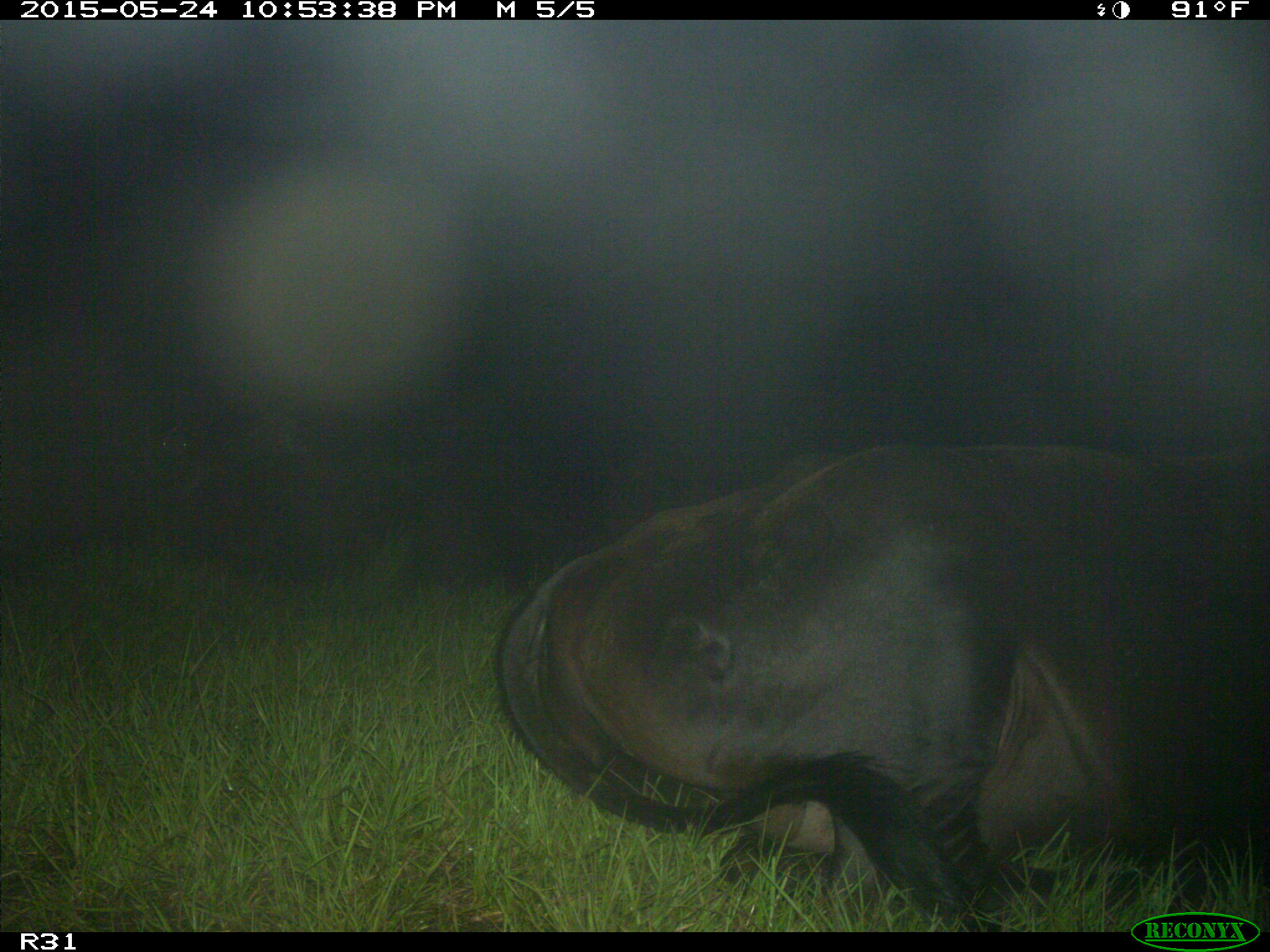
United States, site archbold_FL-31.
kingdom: Animalia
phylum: Chordata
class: Mammalia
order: Artiodactyla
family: Bovidae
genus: Bos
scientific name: Bos taurus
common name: domestic cow